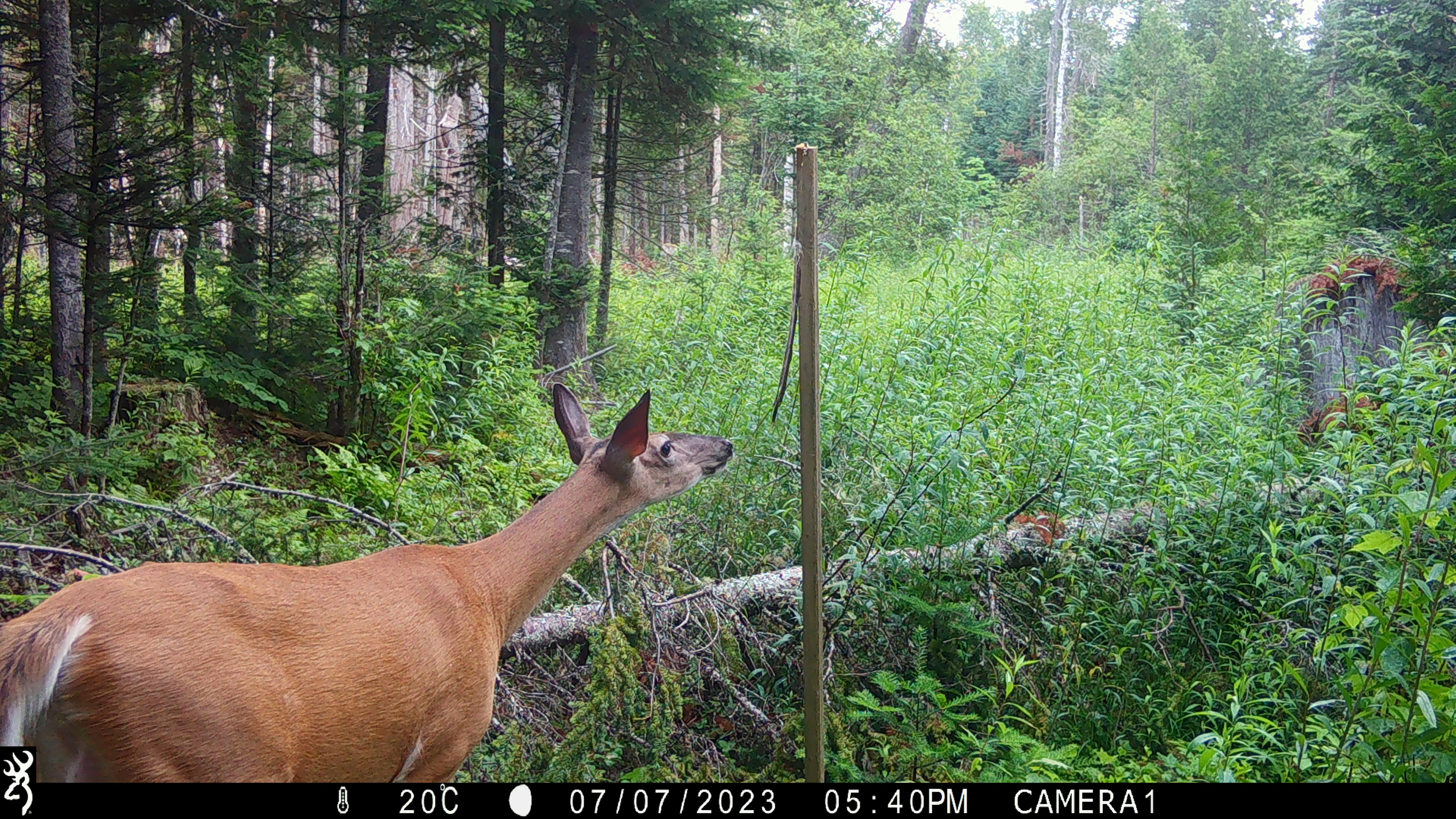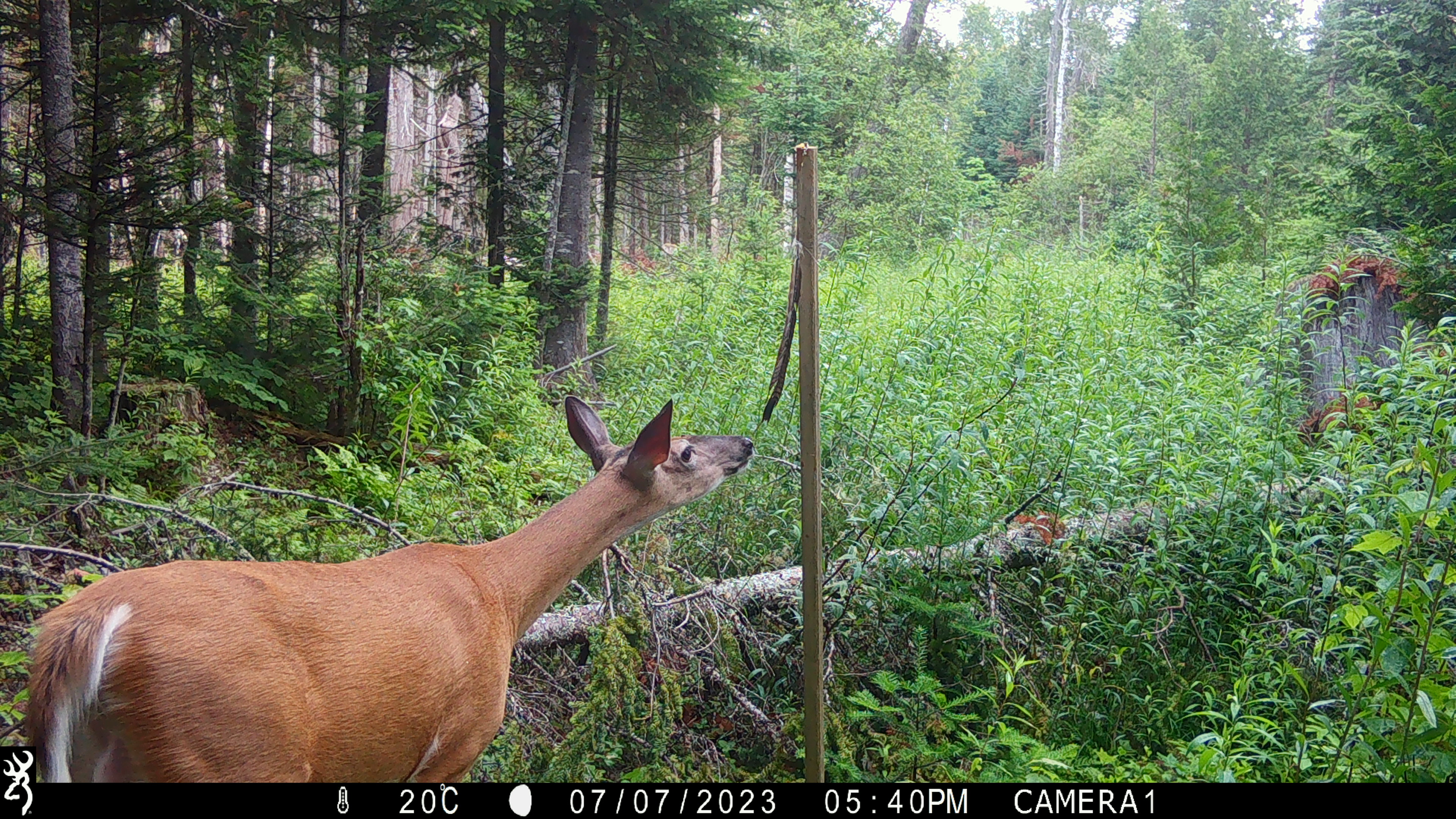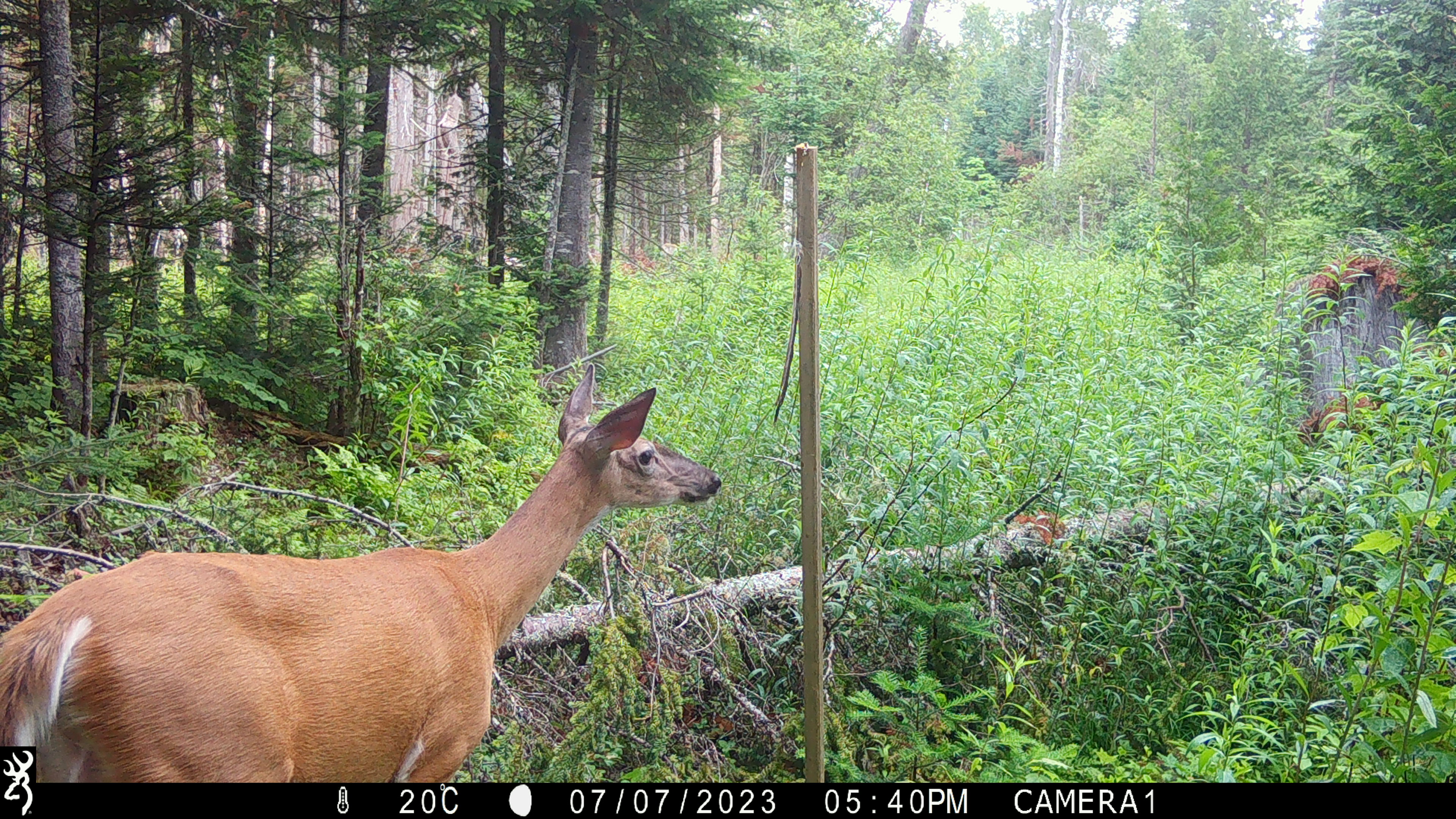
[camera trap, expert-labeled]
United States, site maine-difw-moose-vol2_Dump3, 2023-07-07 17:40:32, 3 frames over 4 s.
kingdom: Animalia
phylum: Chordata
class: Mammalia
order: Artiodactyla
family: Cervidae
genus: Odocoileus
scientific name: Odocoileus virginianus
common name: white-tailed deer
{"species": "white-tailed deer (Odocoileus virginianus)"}